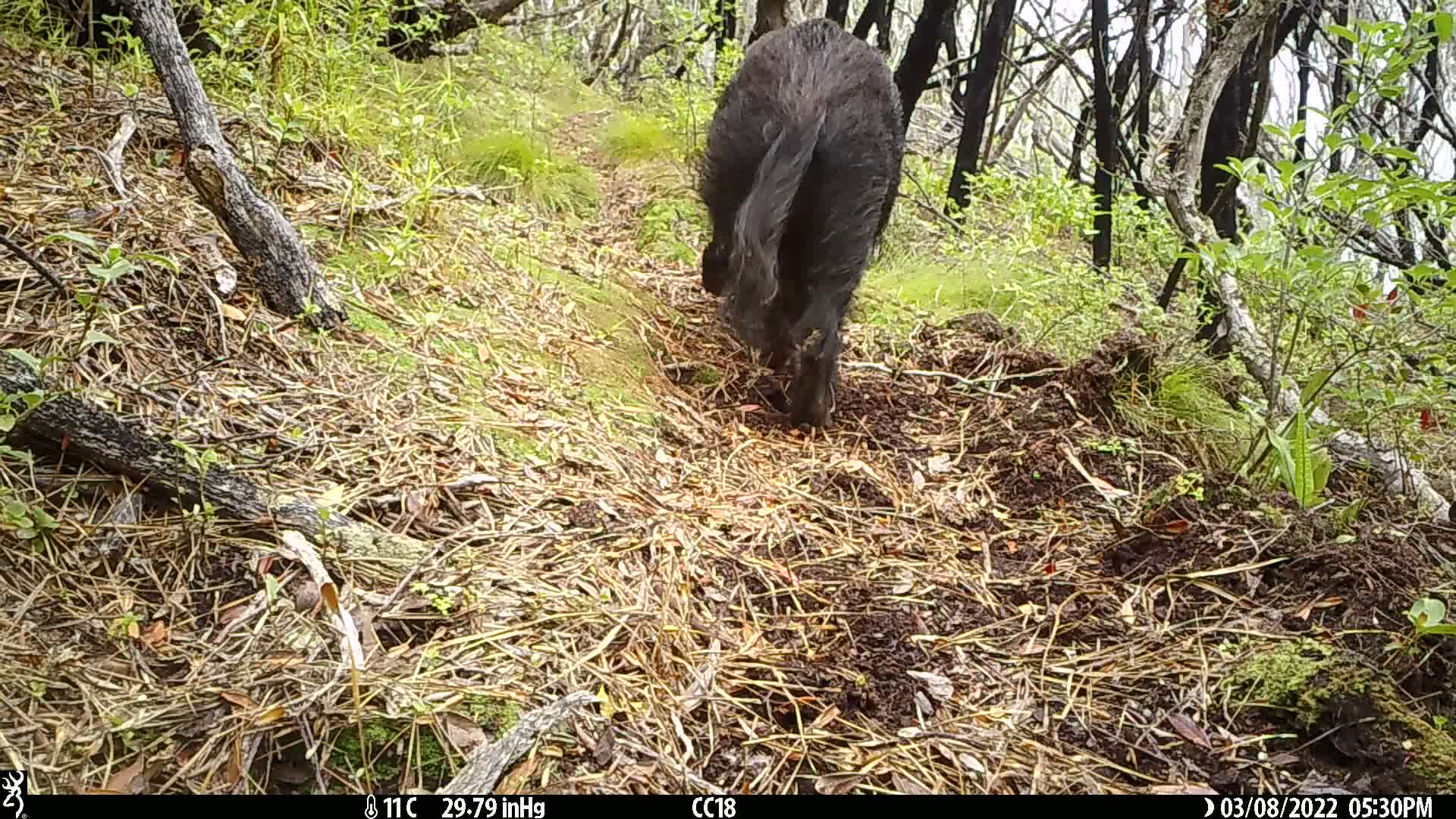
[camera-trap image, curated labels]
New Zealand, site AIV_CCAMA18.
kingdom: Animalia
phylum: Chordata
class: Mammalia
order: Artiodactyla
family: Suidae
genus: Sus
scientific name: Sus scrofa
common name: pig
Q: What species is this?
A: Pig (Sus scrofa).